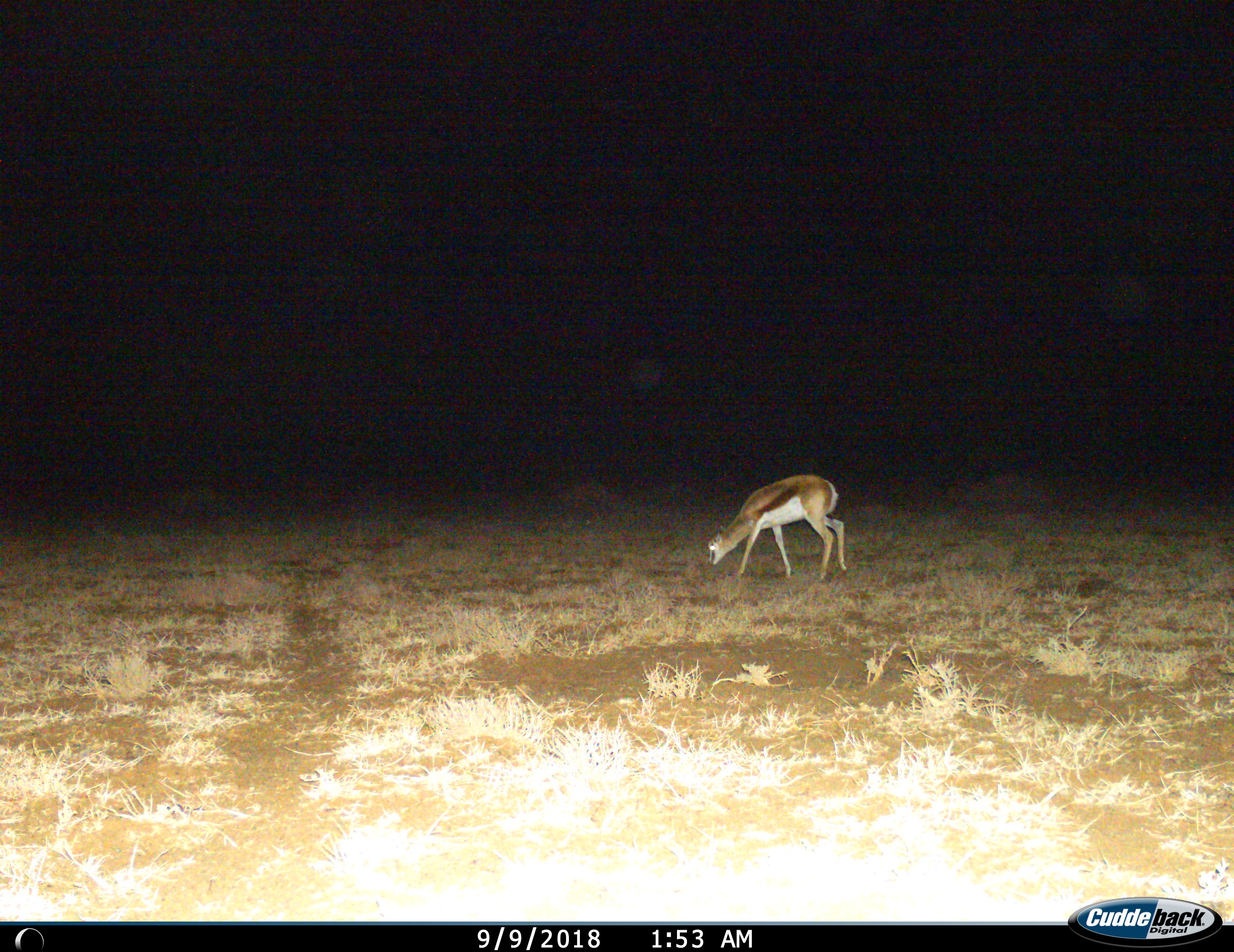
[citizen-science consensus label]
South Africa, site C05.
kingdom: Animalia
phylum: Chordata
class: Mammalia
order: Artiodactyla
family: Bovidae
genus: Antidorcas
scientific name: Antidorcas marsupialis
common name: springbok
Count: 1.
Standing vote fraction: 0%.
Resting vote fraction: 0%.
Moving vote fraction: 20%.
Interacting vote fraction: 0%.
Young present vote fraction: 0%.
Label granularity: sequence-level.